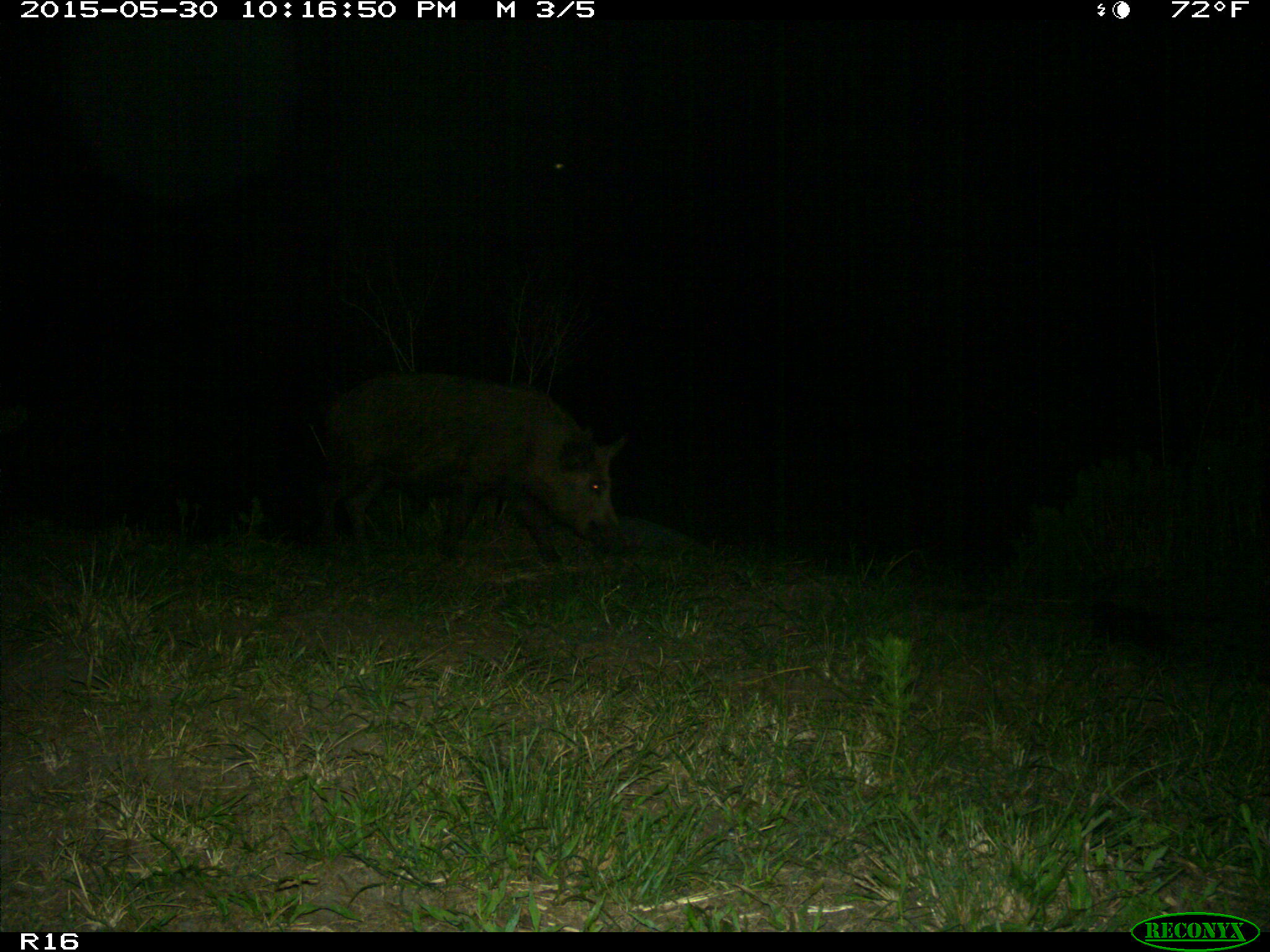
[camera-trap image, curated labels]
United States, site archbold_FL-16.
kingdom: Animalia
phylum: Chordata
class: Mammalia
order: Artiodactyla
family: Suidae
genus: Sus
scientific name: Sus scrofa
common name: wild boar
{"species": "Sus scrofa (wild boar)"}